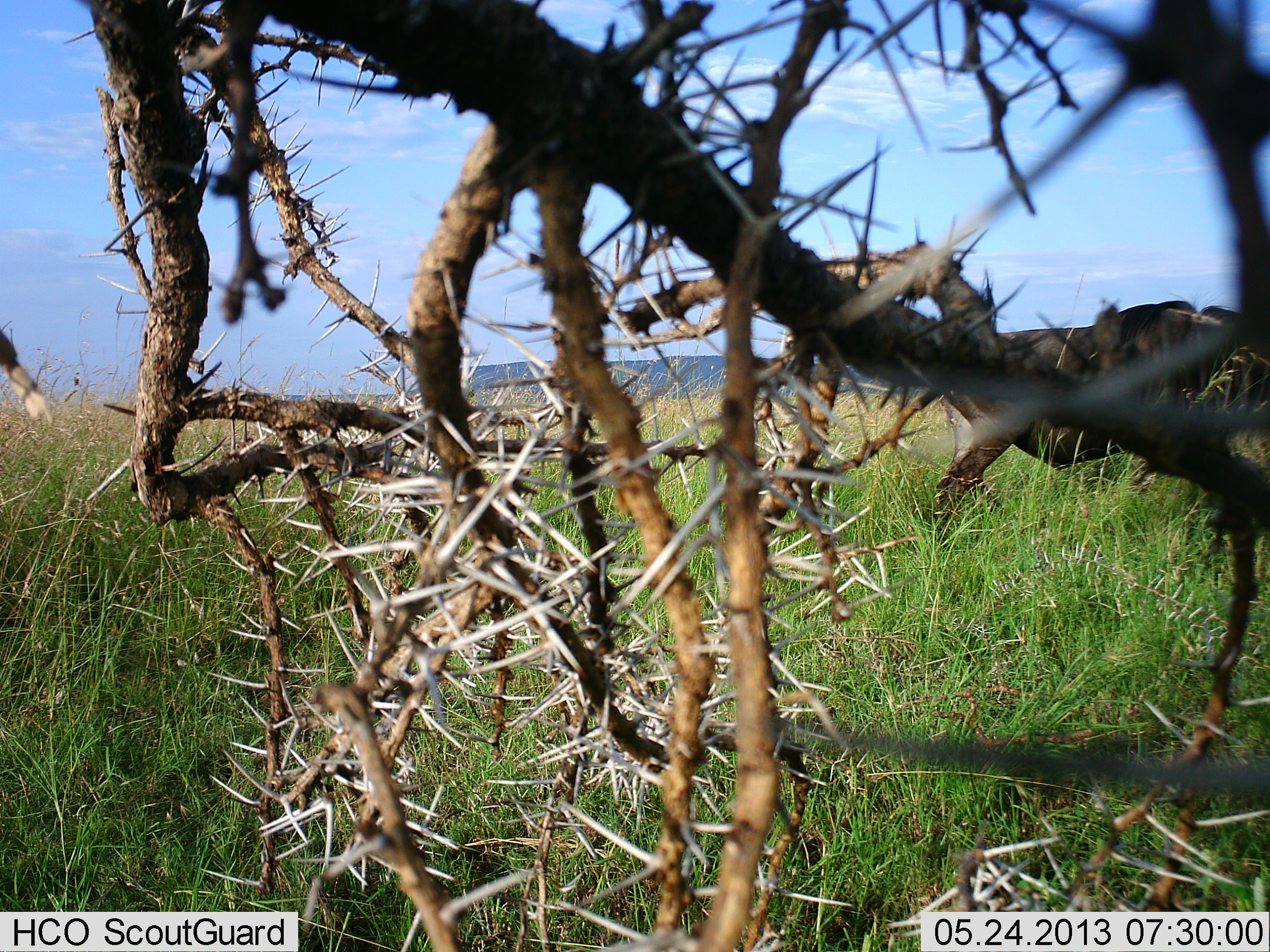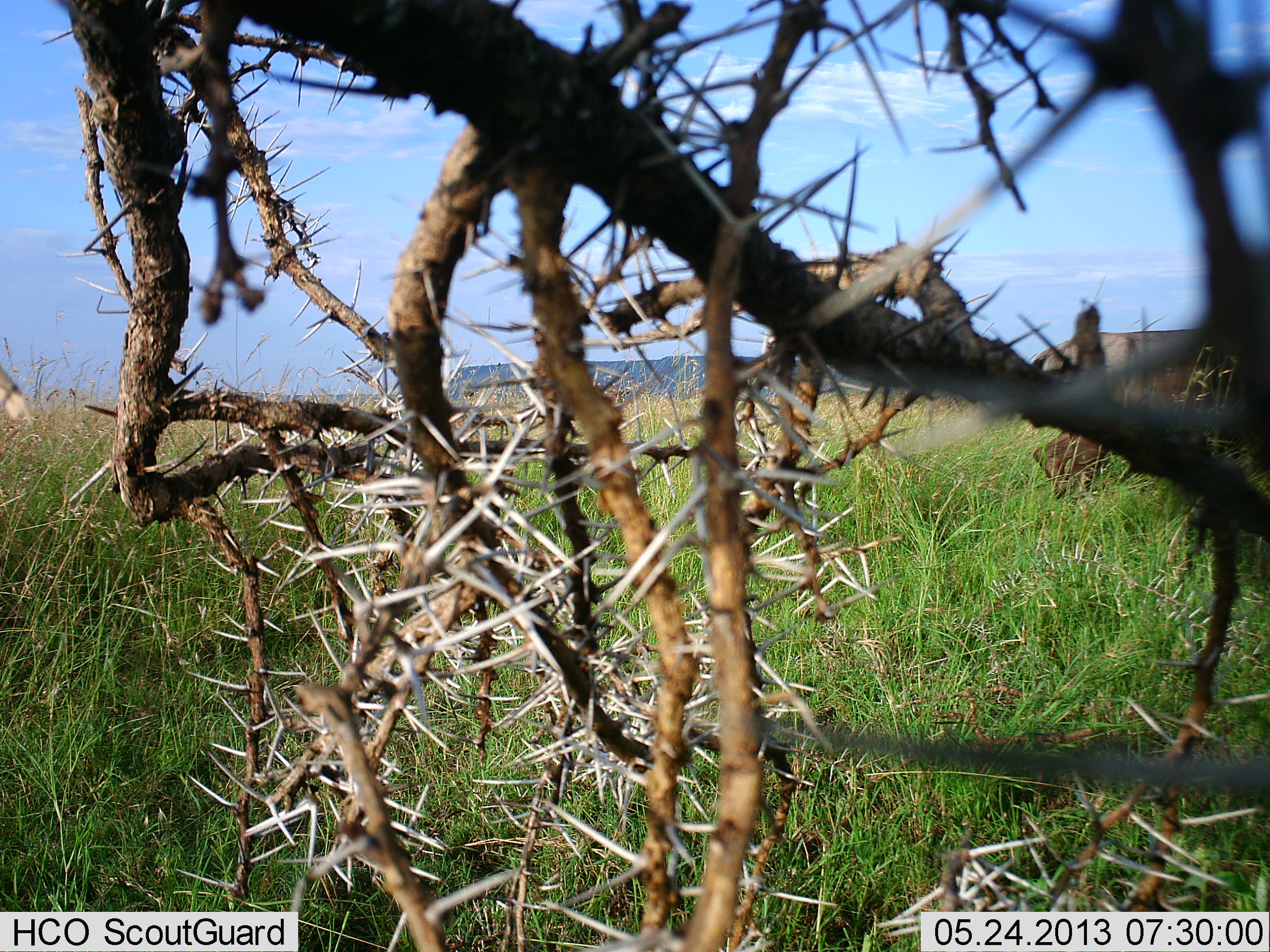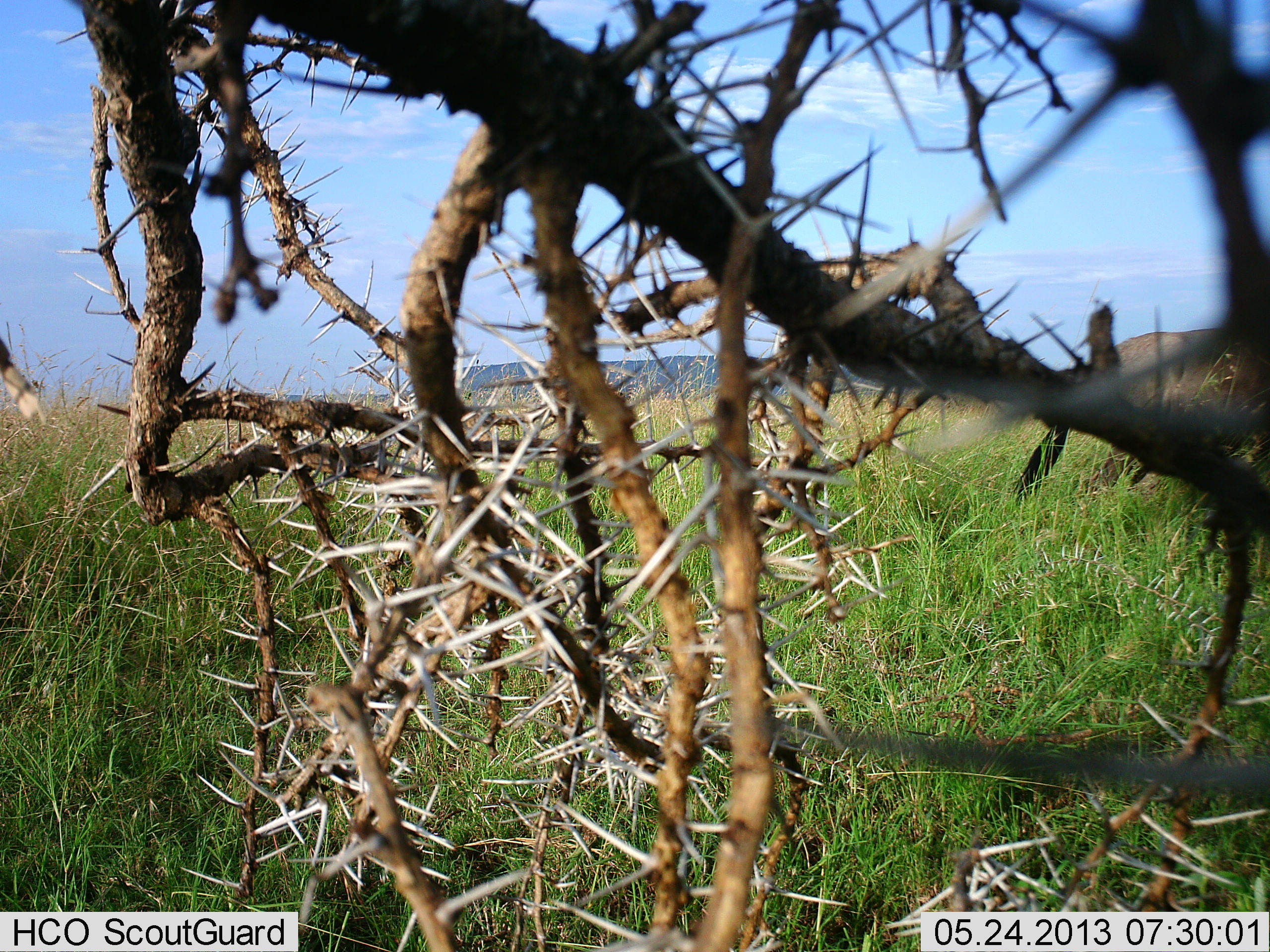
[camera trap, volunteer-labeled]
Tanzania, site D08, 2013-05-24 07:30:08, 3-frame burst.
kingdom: Animalia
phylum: Chordata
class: Mammalia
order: Artiodactyla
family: Bovidae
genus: Connochaetes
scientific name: Connochaetes taurinus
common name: blue wildebeest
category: wildebeest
Wildebeest (blue wildebeest) (Connochaetes taurinus), count 1. Behavior (volunteer vote fractions): standing 0%, resting 0%, moving 100%, interacting 0%. Young present (vote fraction): 0%. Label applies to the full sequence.